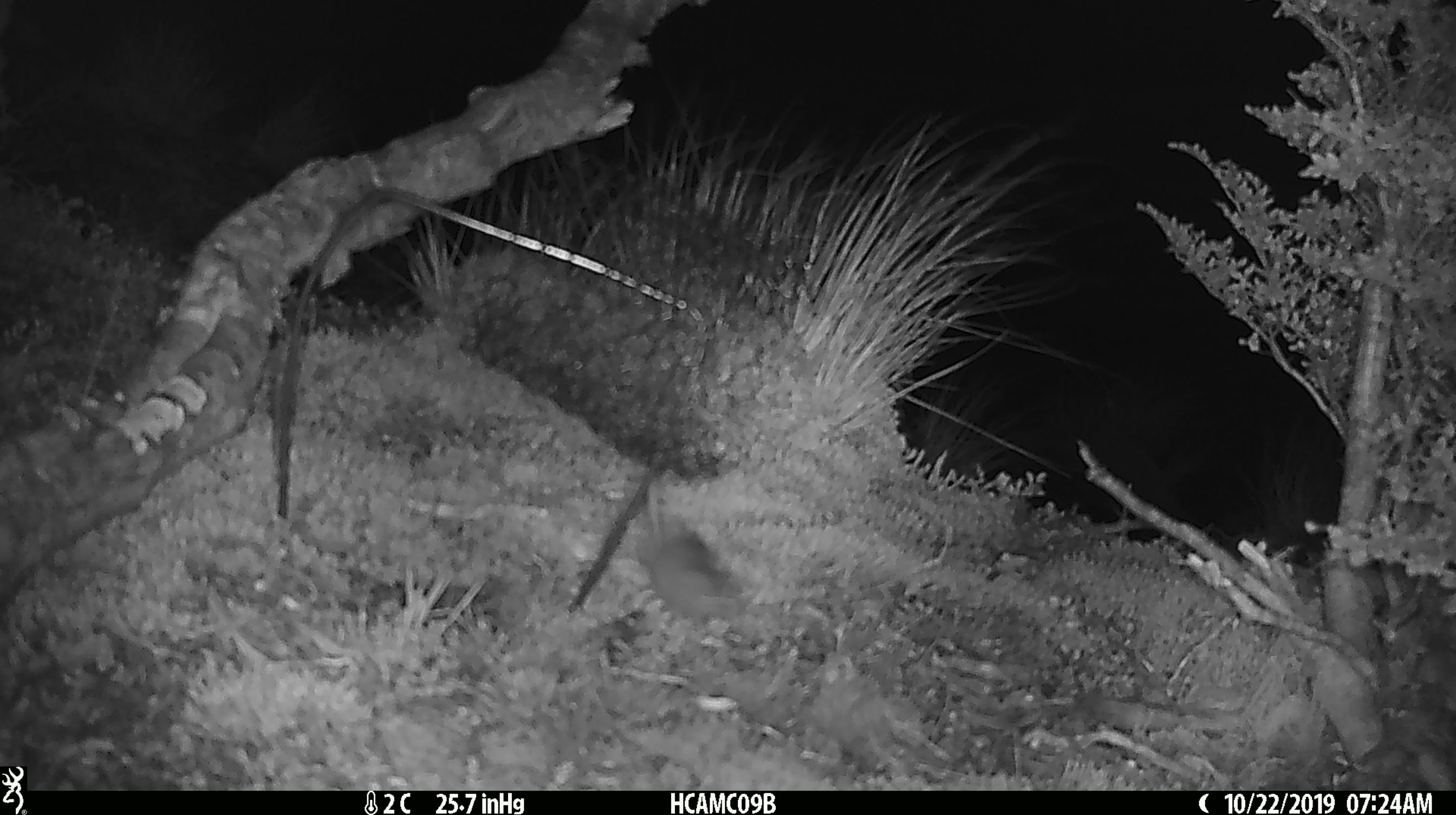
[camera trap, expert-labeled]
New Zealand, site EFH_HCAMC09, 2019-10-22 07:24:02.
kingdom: Animalia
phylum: Chordata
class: Mammalia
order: Rodentia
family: Muridae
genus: Mus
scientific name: Mus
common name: mouse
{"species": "mouse (Mus)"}